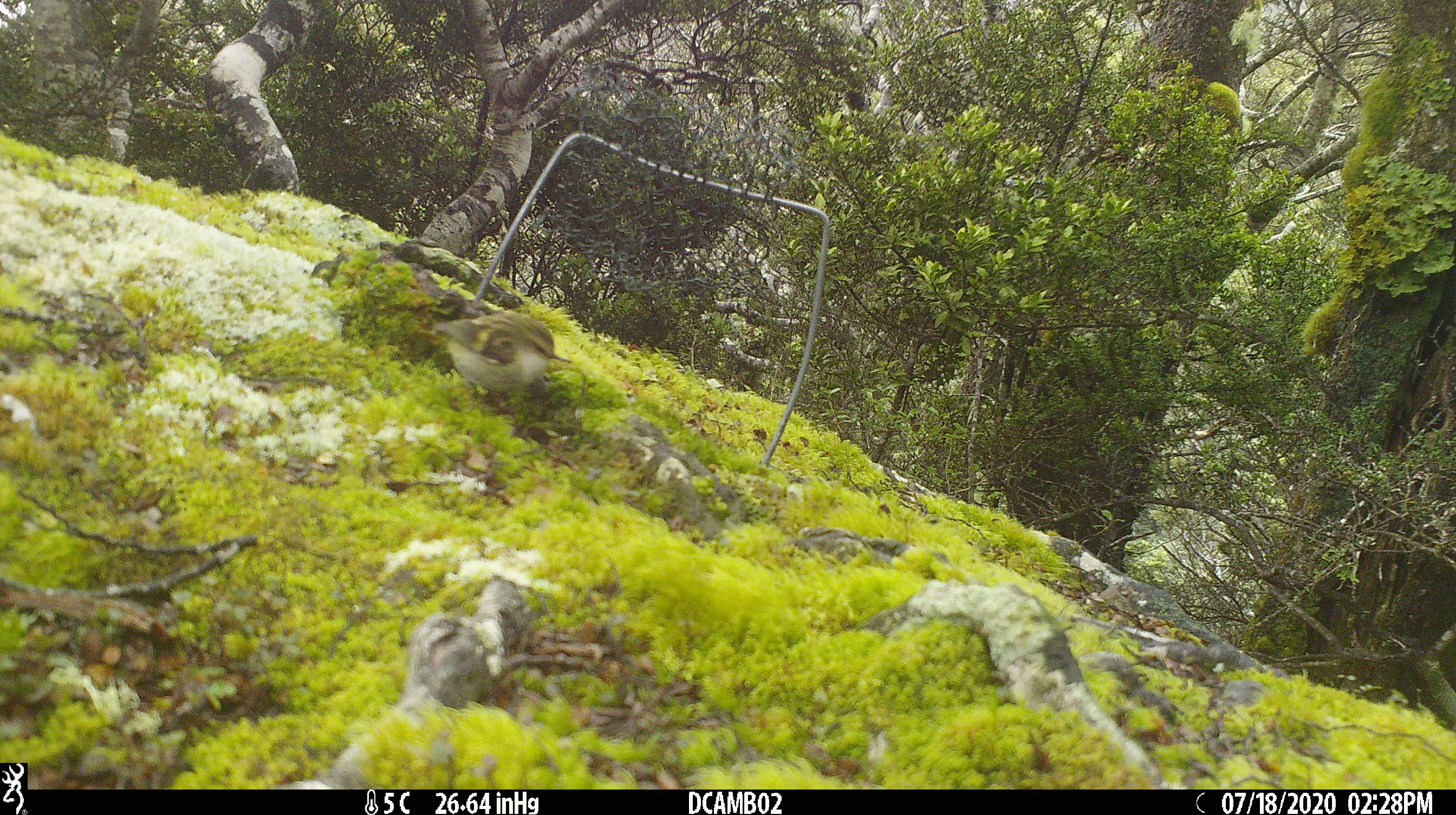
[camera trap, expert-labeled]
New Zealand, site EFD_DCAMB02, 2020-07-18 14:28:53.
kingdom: Animalia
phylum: Chordata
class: Aves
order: Passeriformes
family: Acanthisittidae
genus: Acanthisitta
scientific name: Acanthisitta chloris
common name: rifleman